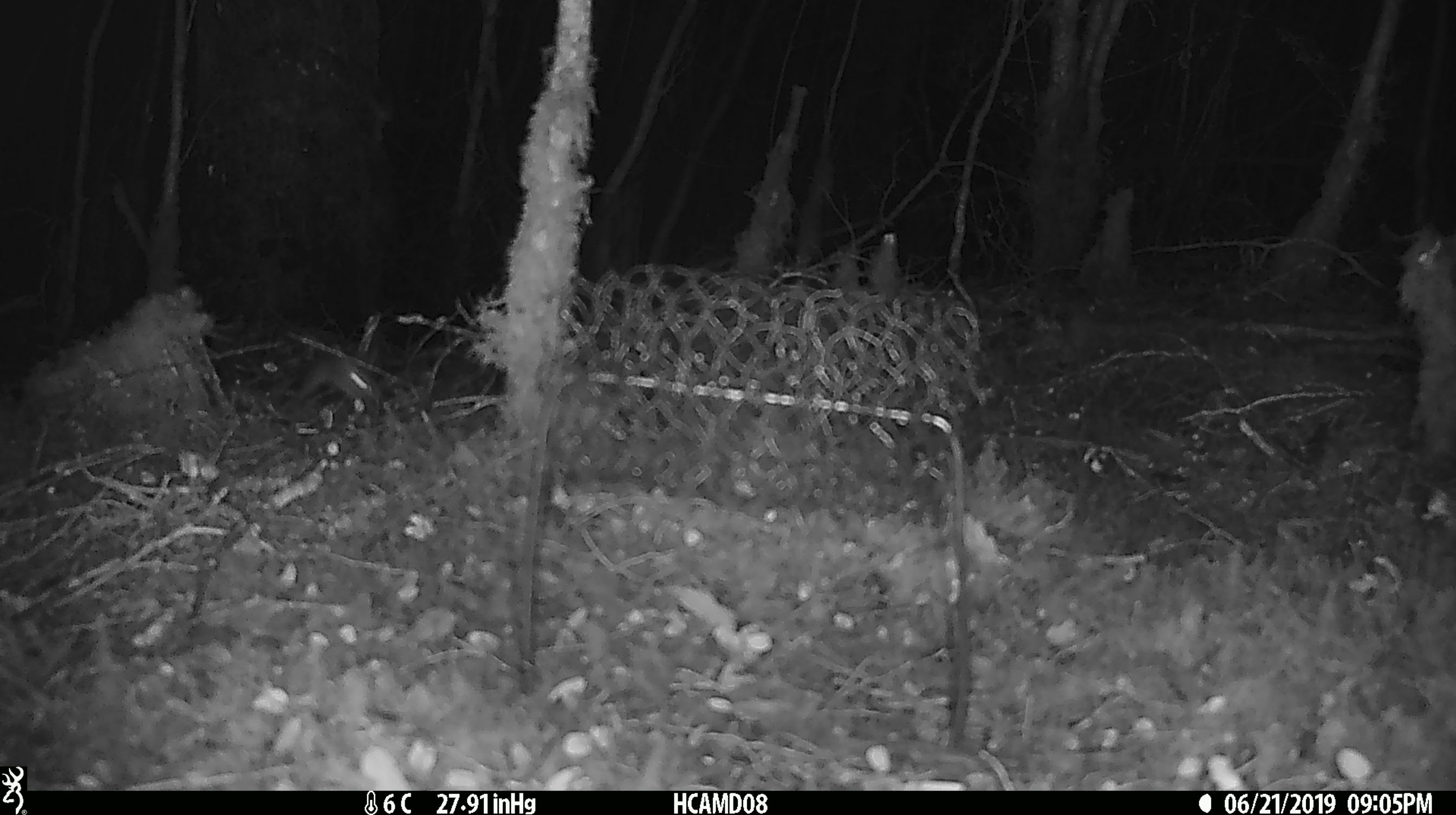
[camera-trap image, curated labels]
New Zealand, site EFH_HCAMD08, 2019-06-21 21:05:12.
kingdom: Animalia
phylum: Chordata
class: Mammalia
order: Rodentia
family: Muridae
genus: Rattus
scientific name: Rattus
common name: rat